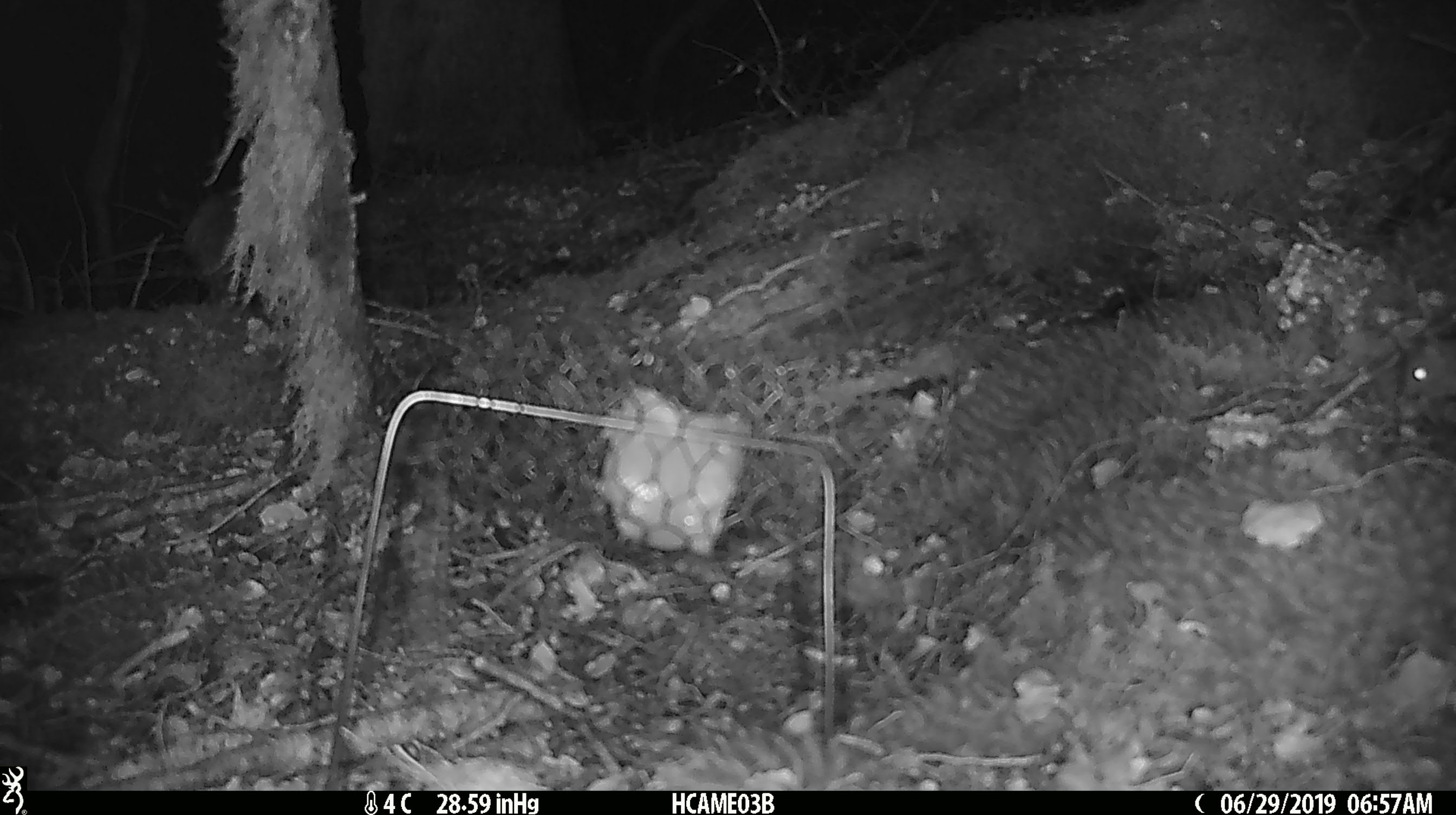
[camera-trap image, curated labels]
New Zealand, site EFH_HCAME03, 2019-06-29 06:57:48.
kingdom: Animalia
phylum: Chordata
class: Mammalia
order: Rodentia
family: Muridae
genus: Mus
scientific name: Mus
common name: mouse